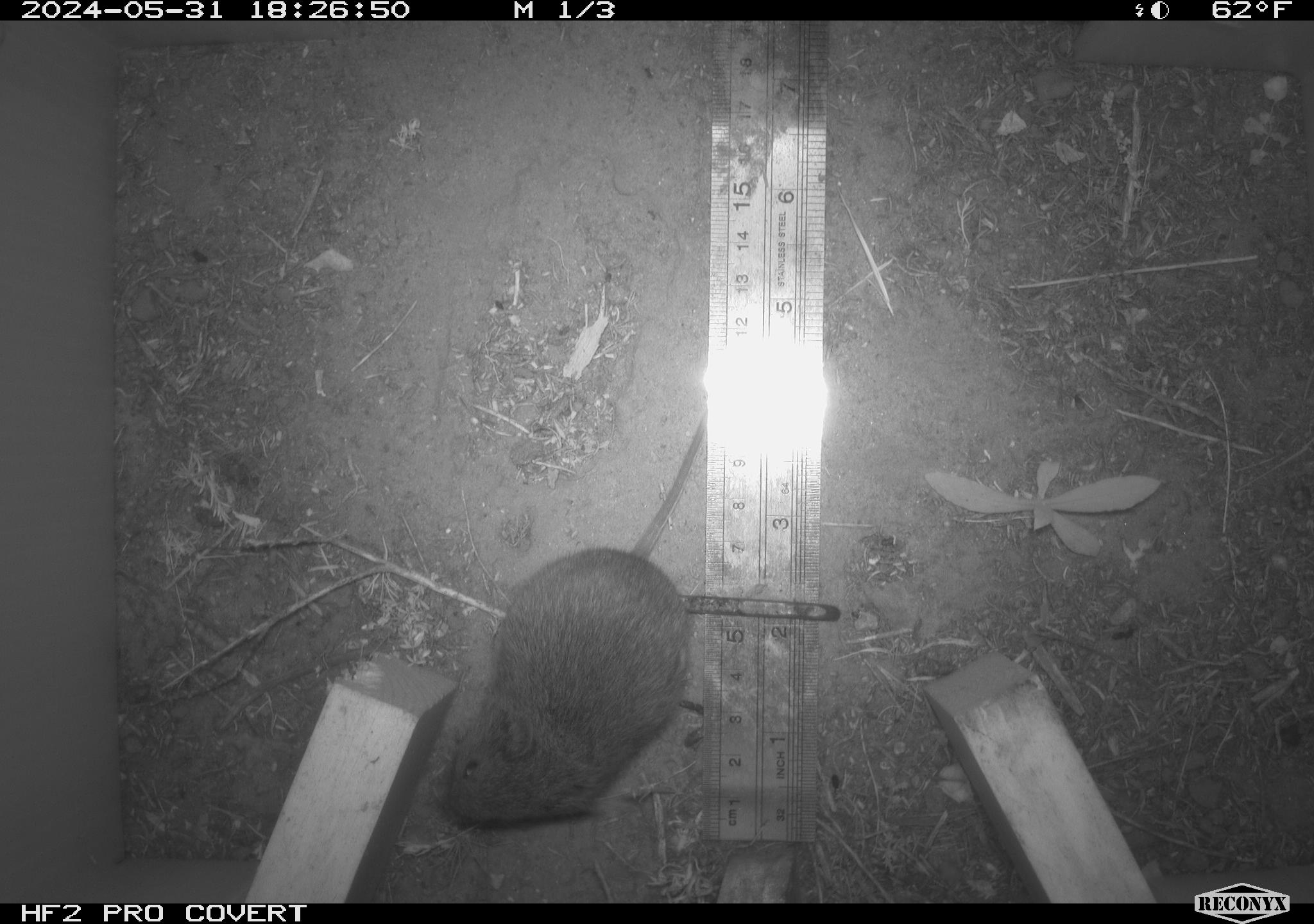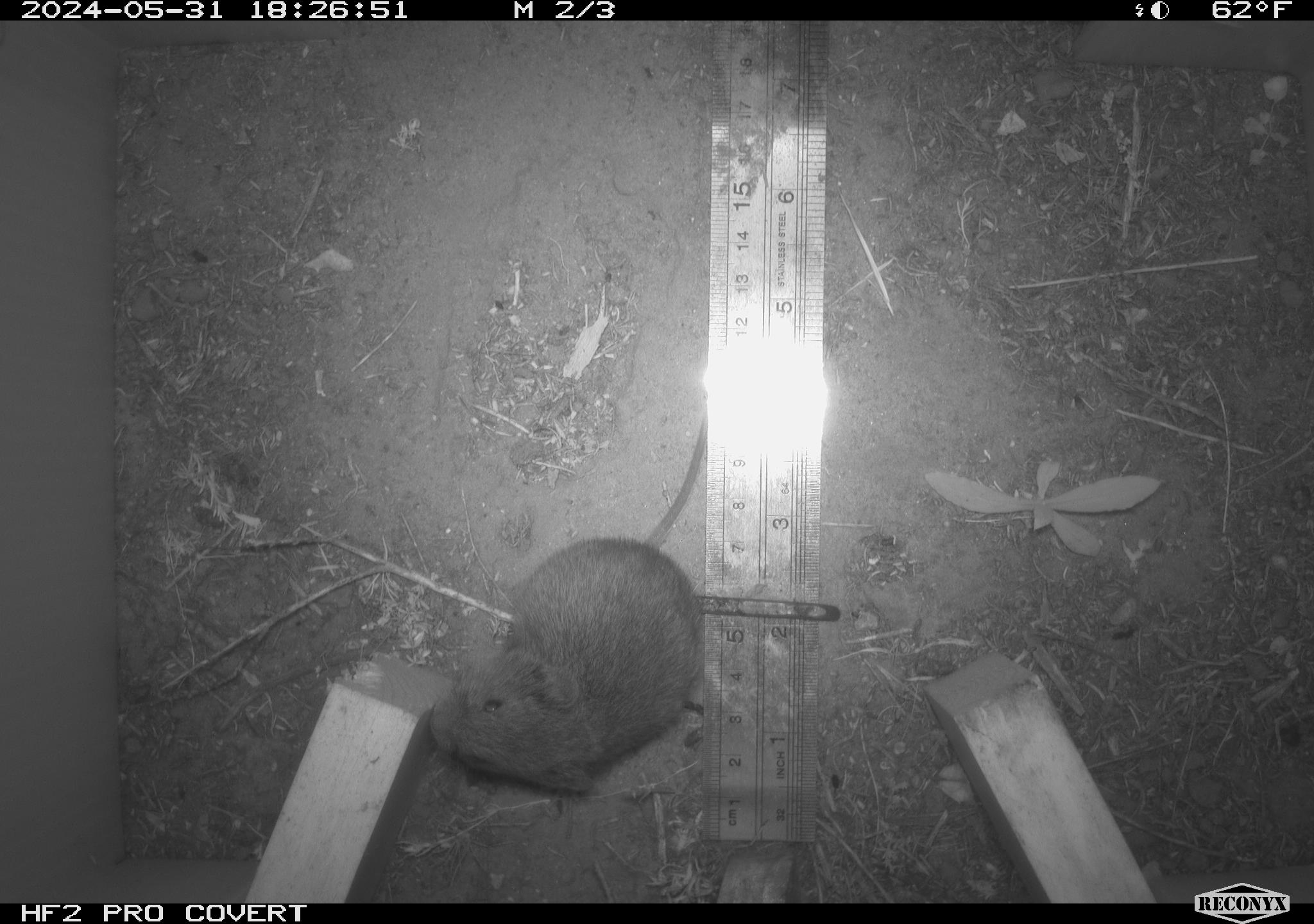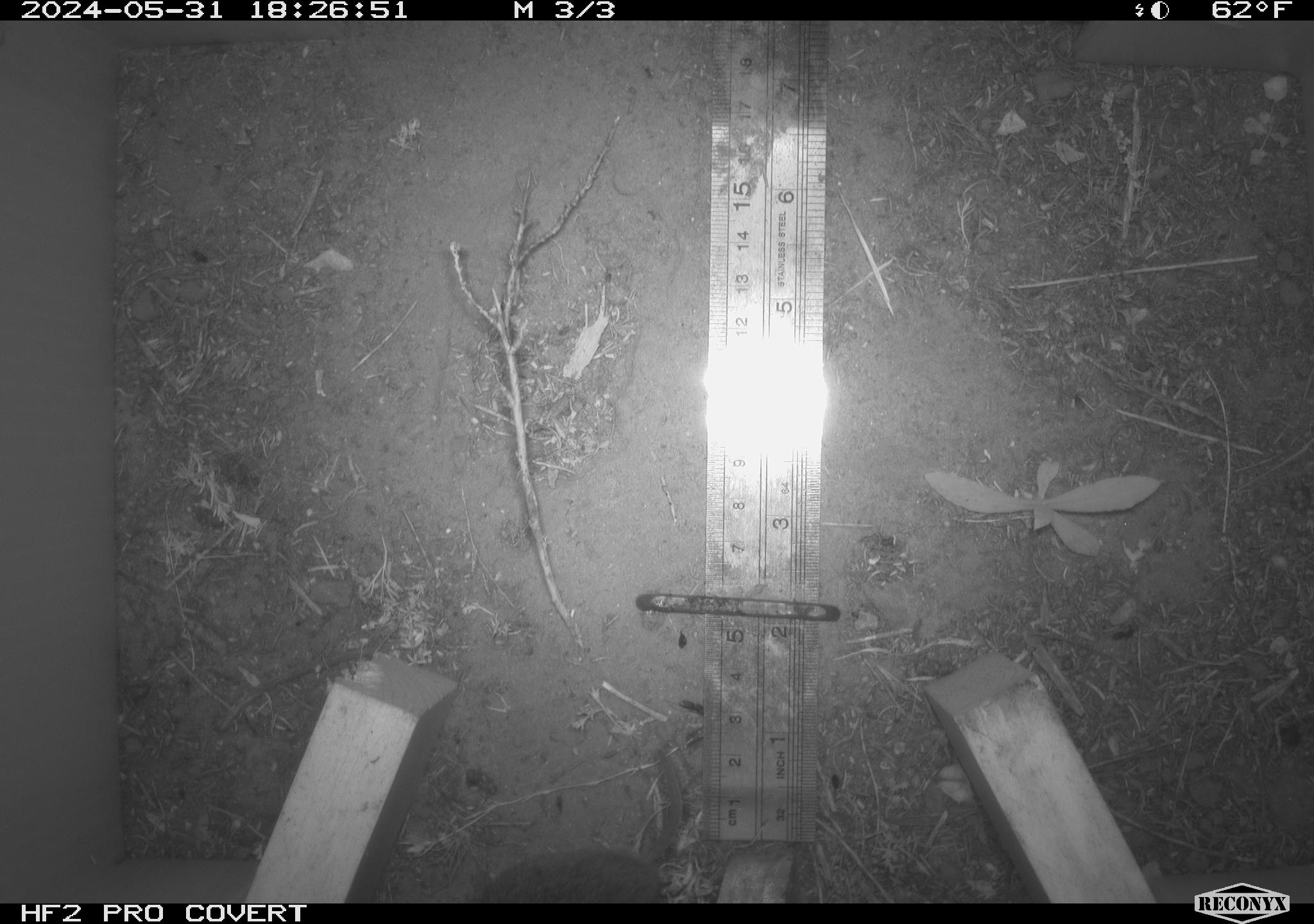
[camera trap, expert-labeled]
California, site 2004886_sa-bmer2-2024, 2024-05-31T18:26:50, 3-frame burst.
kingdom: Animalia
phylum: Chordata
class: Mammalia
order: Rodentia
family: Cricetidae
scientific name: Arvicolinae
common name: voles, lemmings, and muskrats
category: arvicolinae subfamily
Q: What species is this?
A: Arvicolinae subfamily (voles, lemmings, and muskrats) (Arvicolinae).